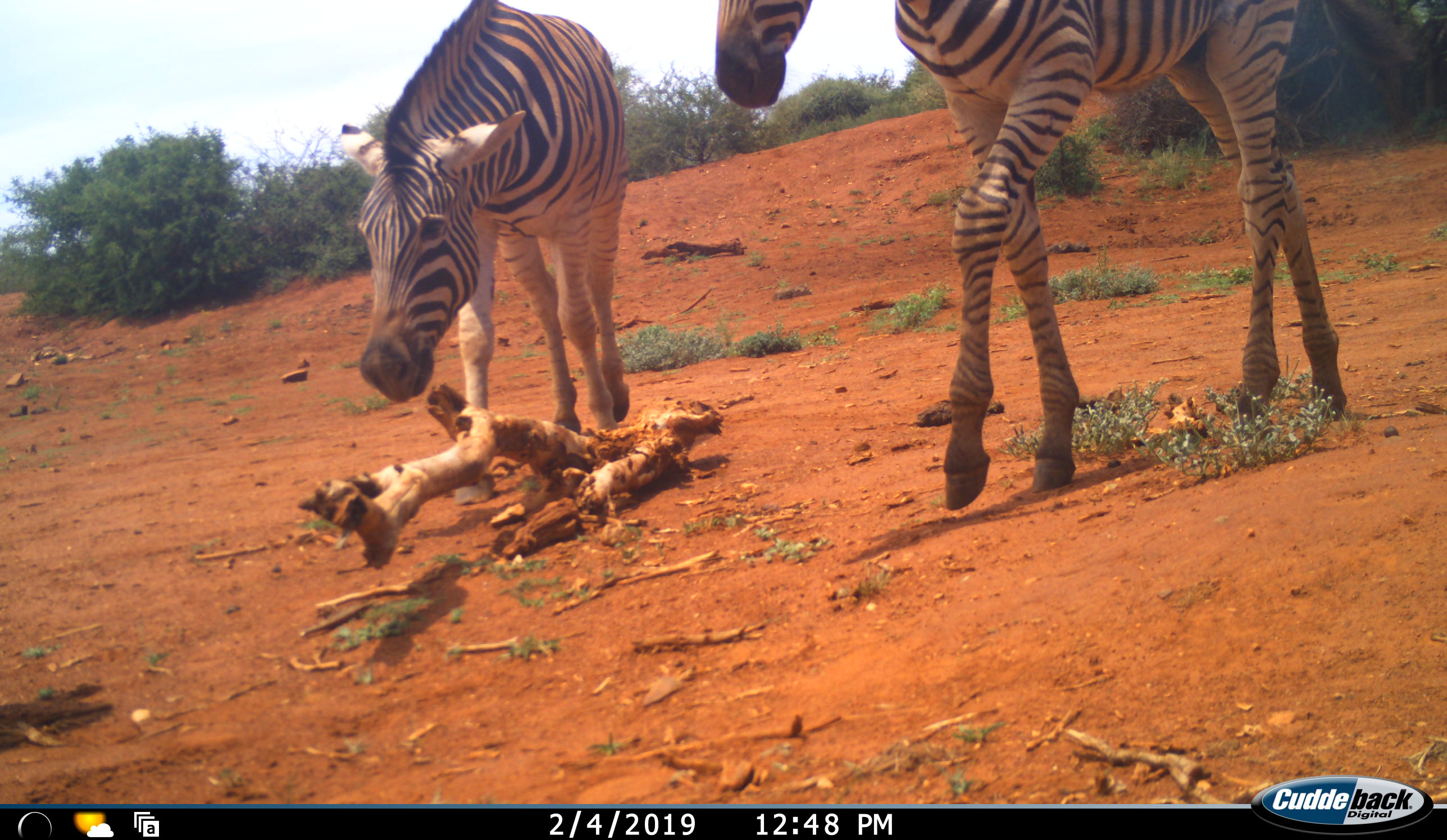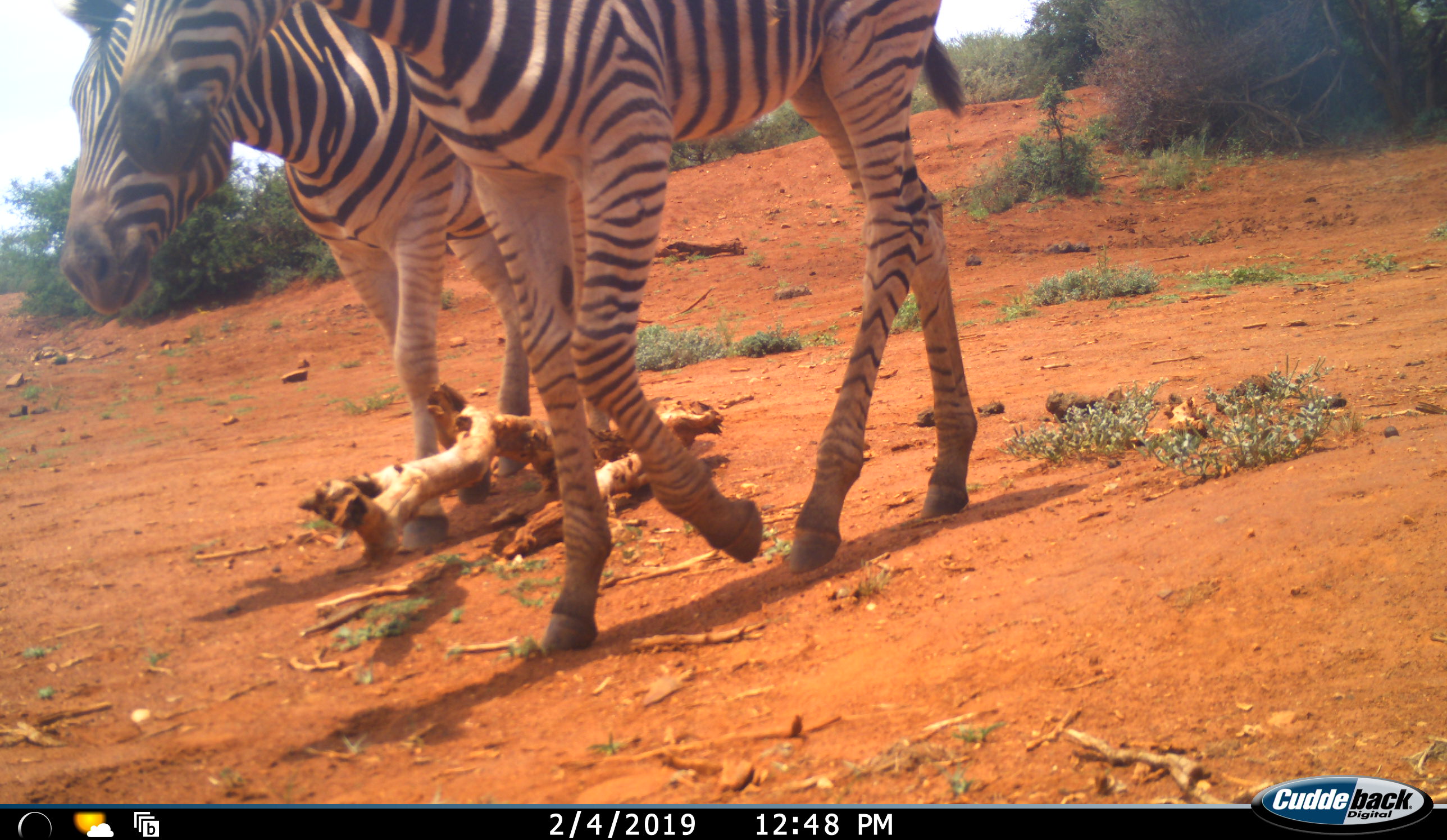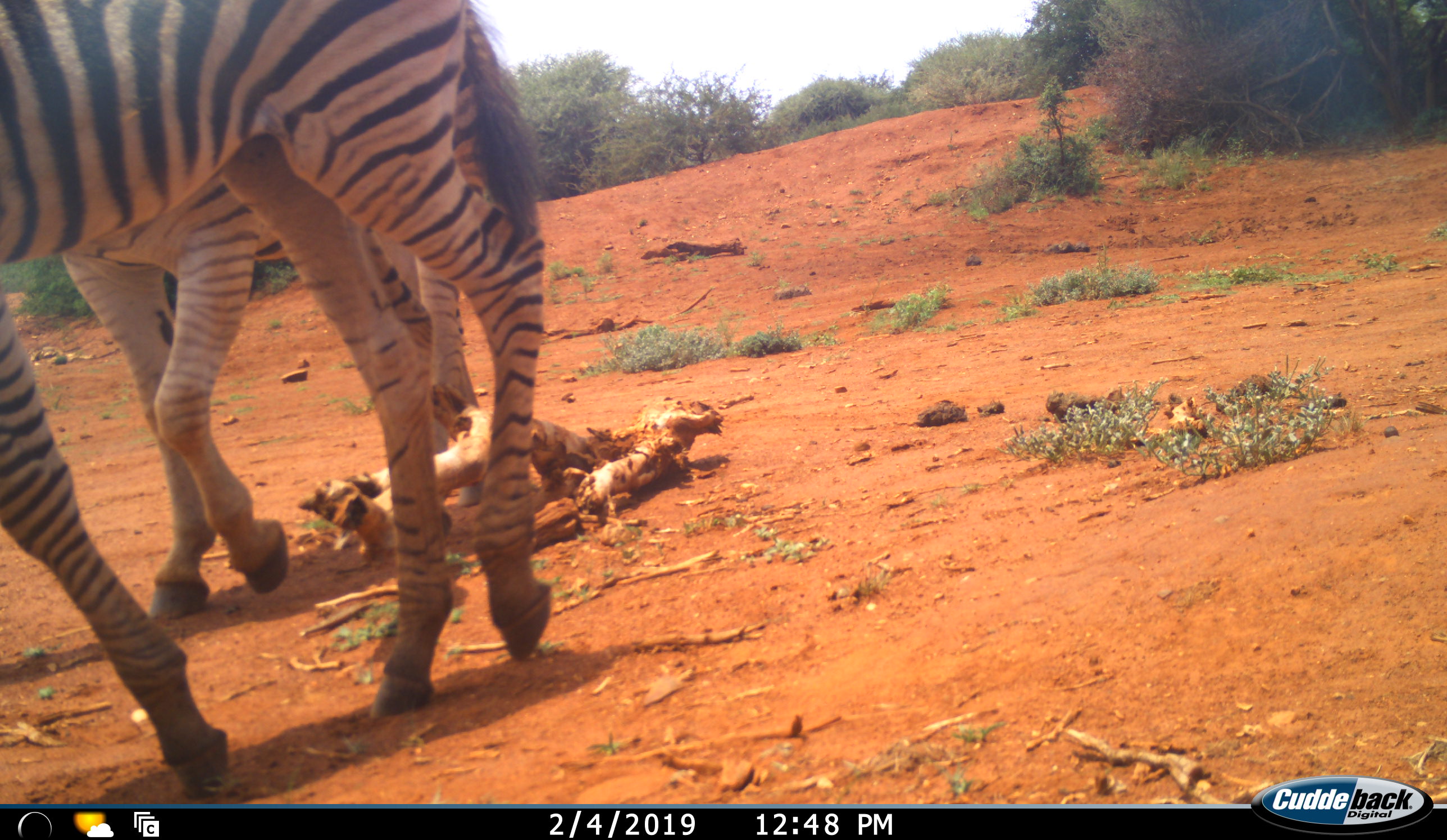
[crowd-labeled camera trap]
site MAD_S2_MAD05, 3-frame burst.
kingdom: Animalia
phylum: Chordata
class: Mammalia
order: Perissodactyla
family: Equidae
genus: Equus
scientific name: Equus quagga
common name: plains zebra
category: zebraplains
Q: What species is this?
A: Zebraplains (plains zebra) (Equus quagga).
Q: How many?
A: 2.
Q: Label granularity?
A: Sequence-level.